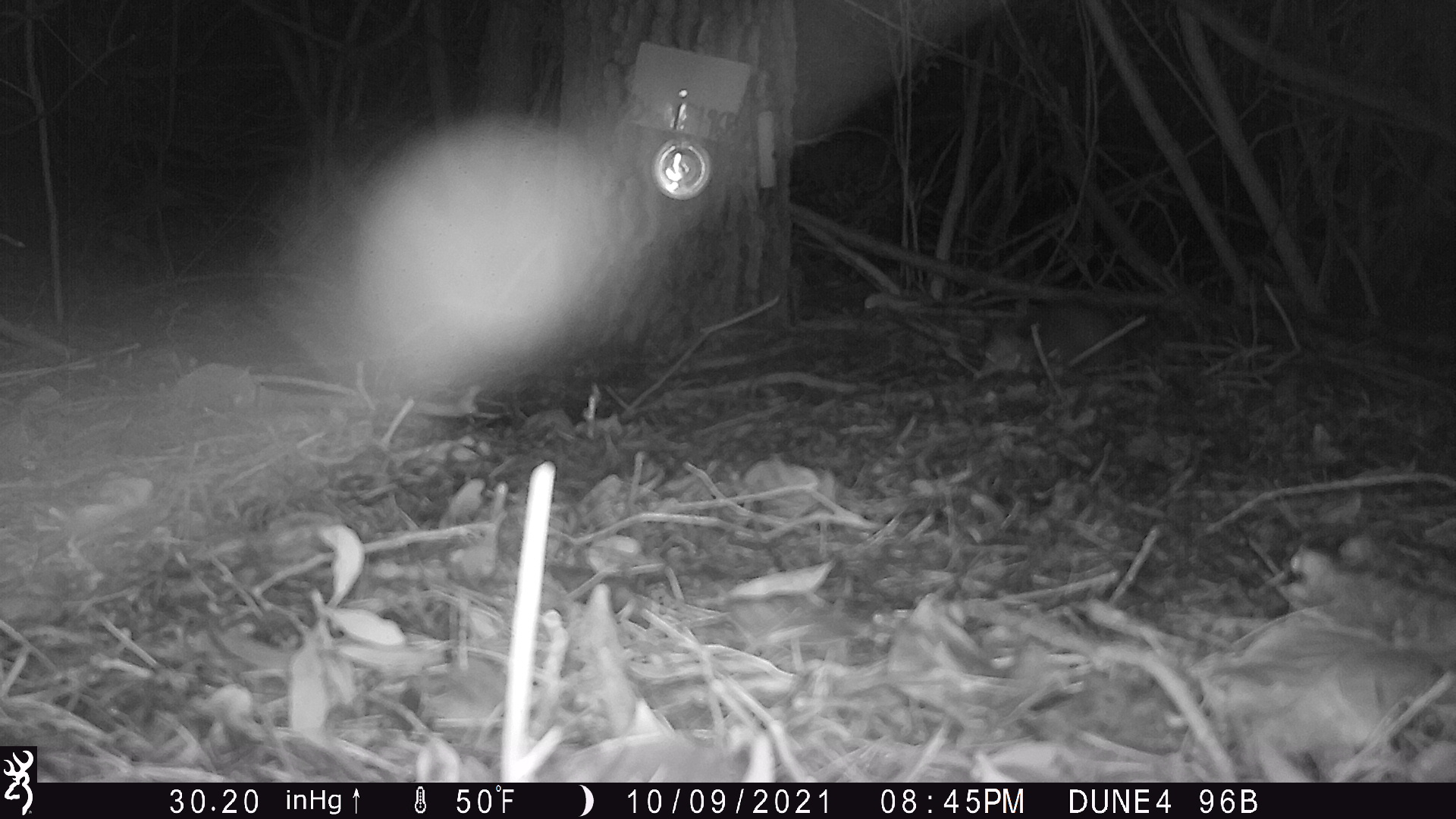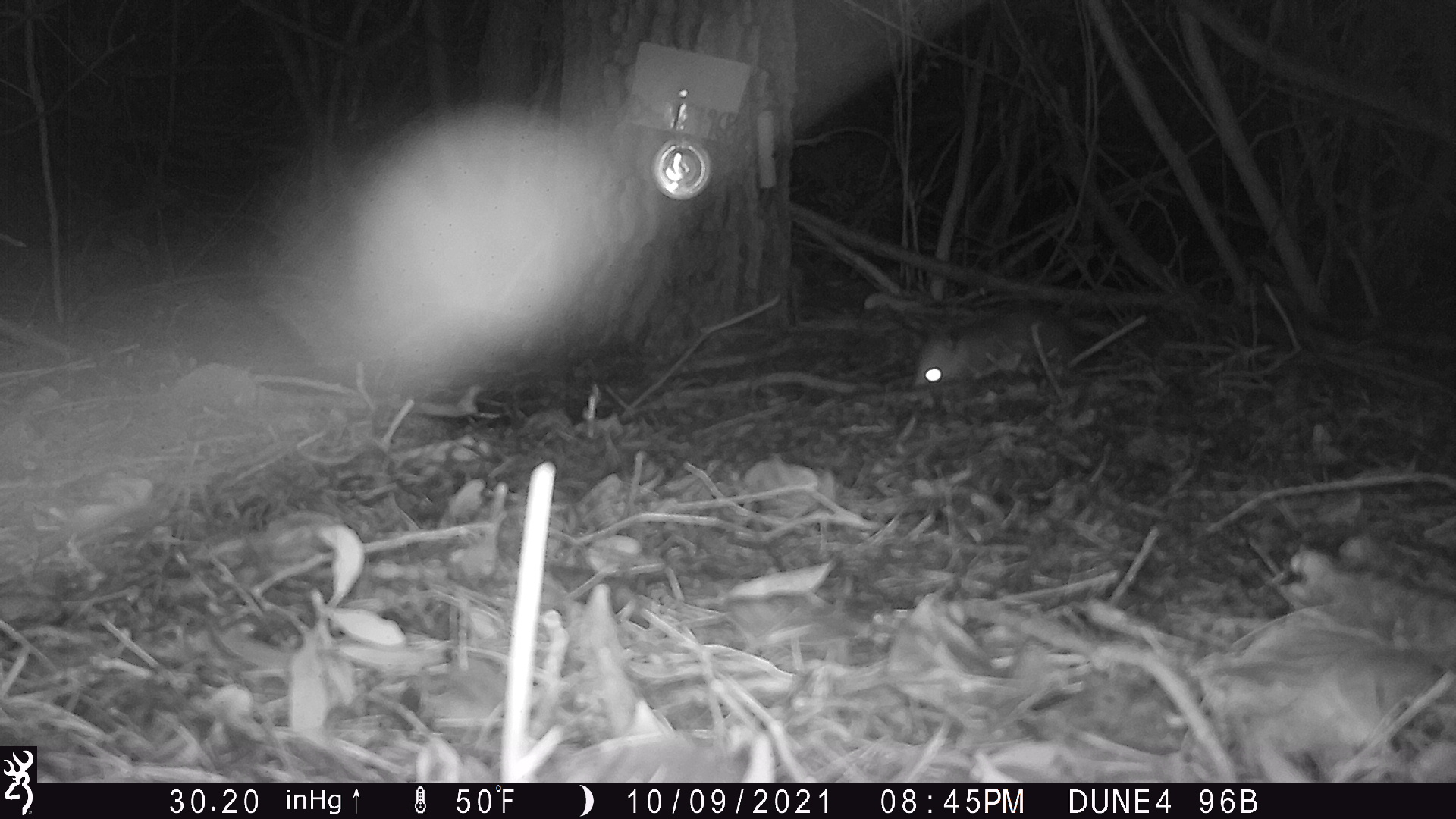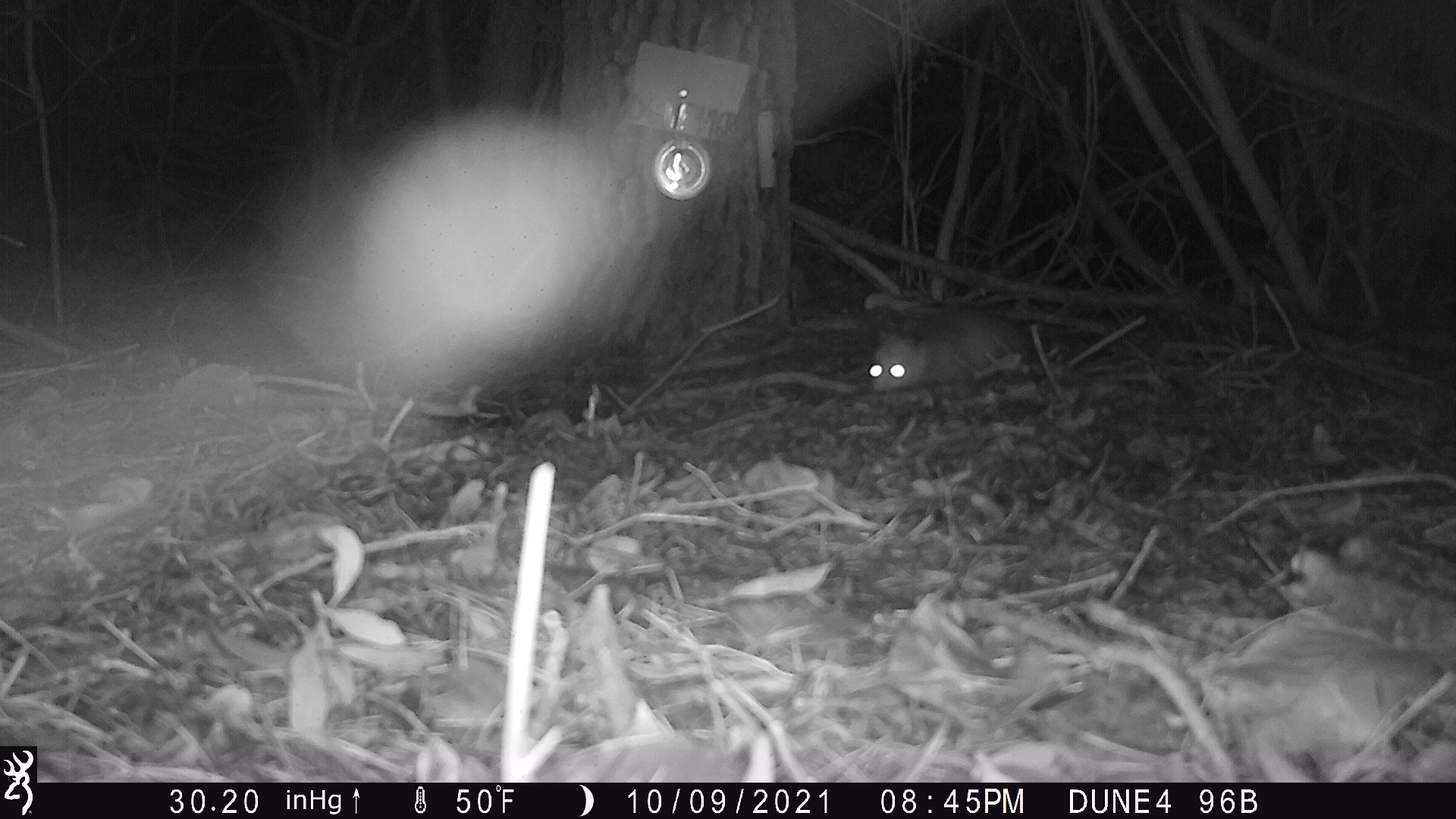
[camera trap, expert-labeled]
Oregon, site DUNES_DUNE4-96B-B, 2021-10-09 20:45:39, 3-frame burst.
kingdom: Animalia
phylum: Chordata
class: Mammalia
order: Didelphimorphia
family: Didelphidae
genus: Didelphis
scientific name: Didelphis virginiana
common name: virginia opossum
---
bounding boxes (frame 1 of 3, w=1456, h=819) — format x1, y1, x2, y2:
virginia opossum: 953, 294, 1152, 392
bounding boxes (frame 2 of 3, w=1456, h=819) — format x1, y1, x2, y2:
virginia opossum: 901, 307, 1088, 395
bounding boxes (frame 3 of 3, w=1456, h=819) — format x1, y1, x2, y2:
virginia opossum: 857, 297, 1046, 399